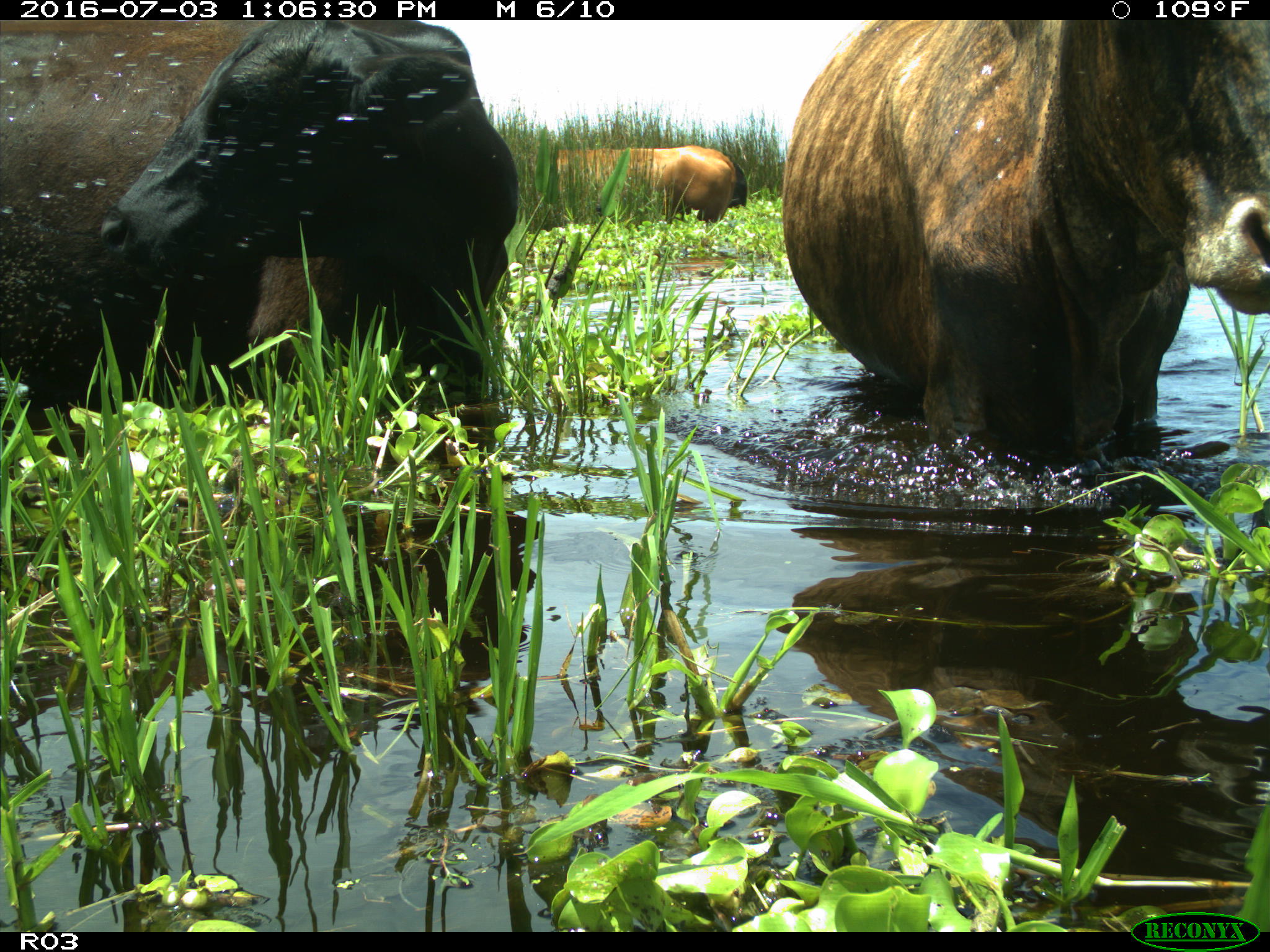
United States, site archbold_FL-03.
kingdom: Animalia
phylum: Chordata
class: Mammalia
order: Artiodactyla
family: Bovidae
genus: Bos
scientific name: Bos taurus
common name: domestic cow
Bos taurus (domestic cow).